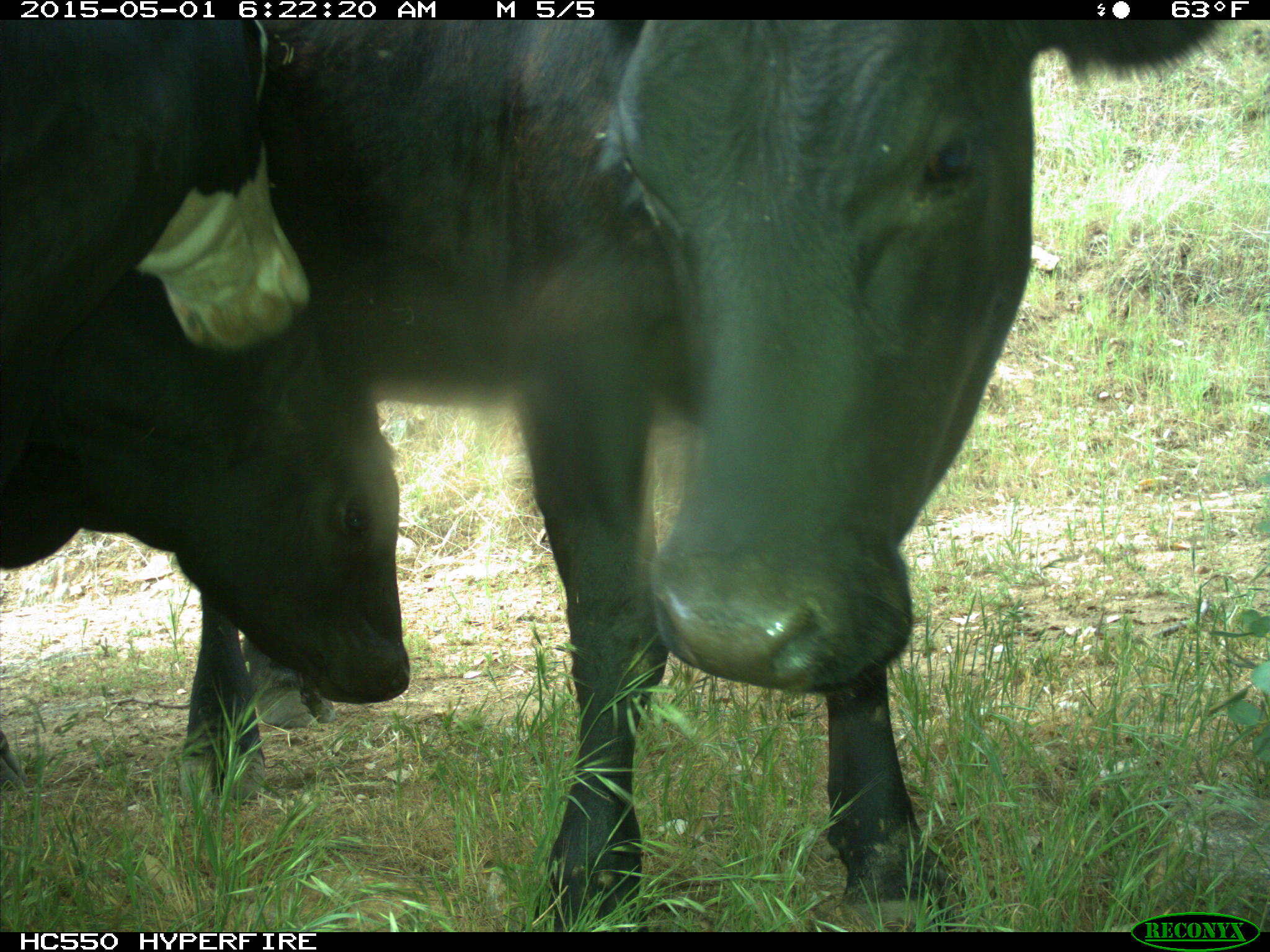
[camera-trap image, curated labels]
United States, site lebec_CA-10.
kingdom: Animalia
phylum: Chordata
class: Mammalia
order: Artiodactyla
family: Bovidae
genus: Bos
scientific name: Bos taurus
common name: domestic cow